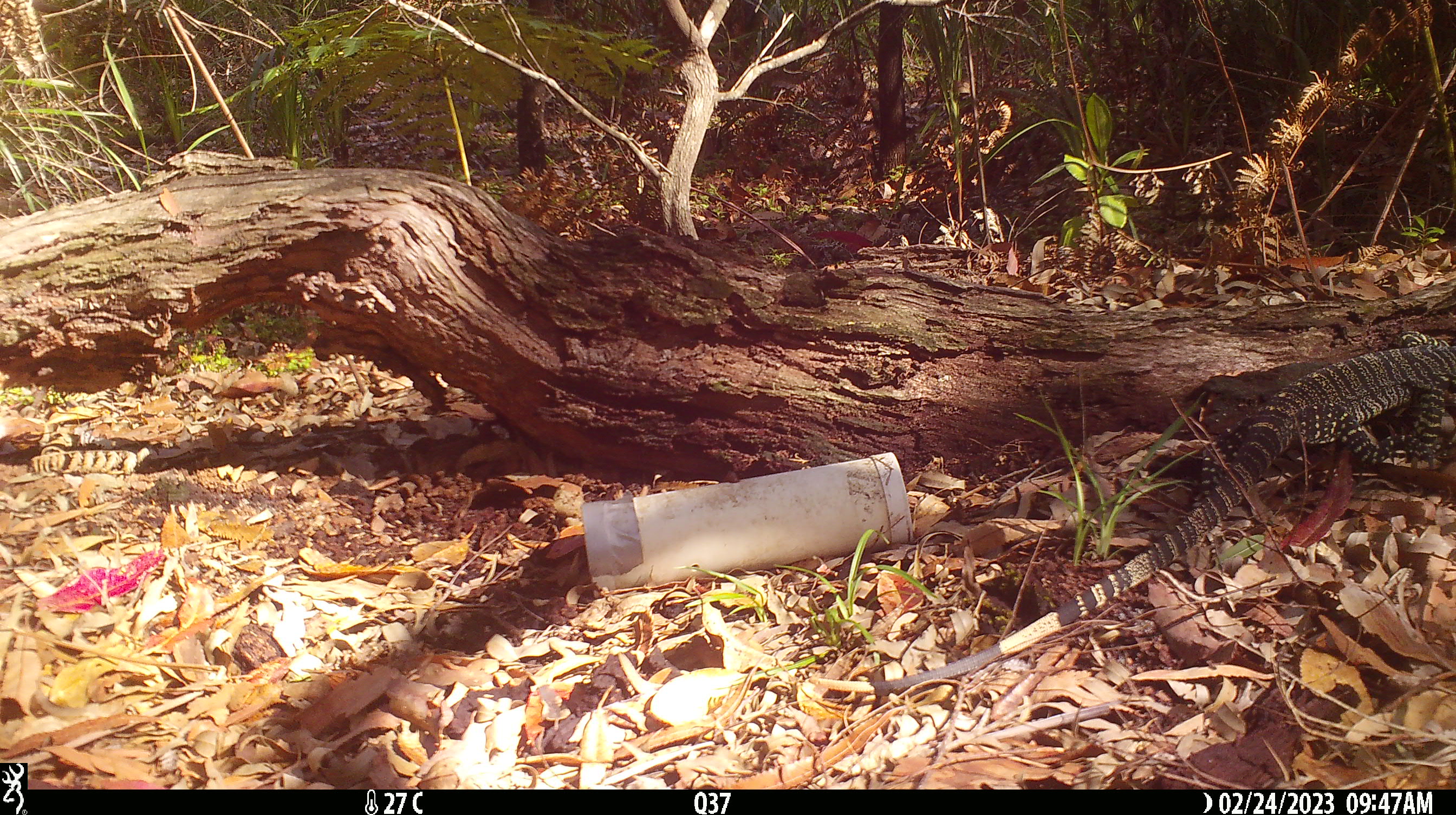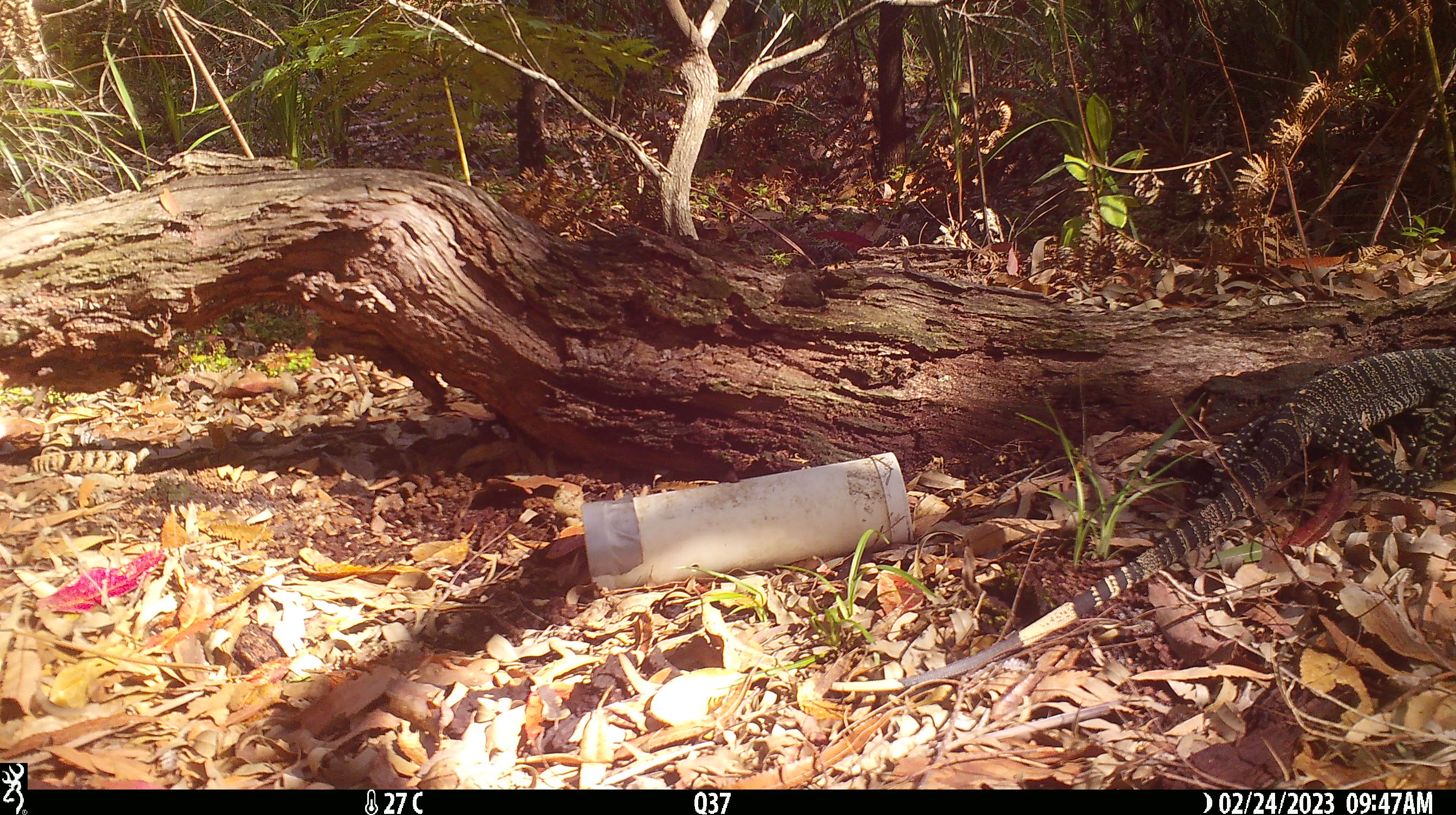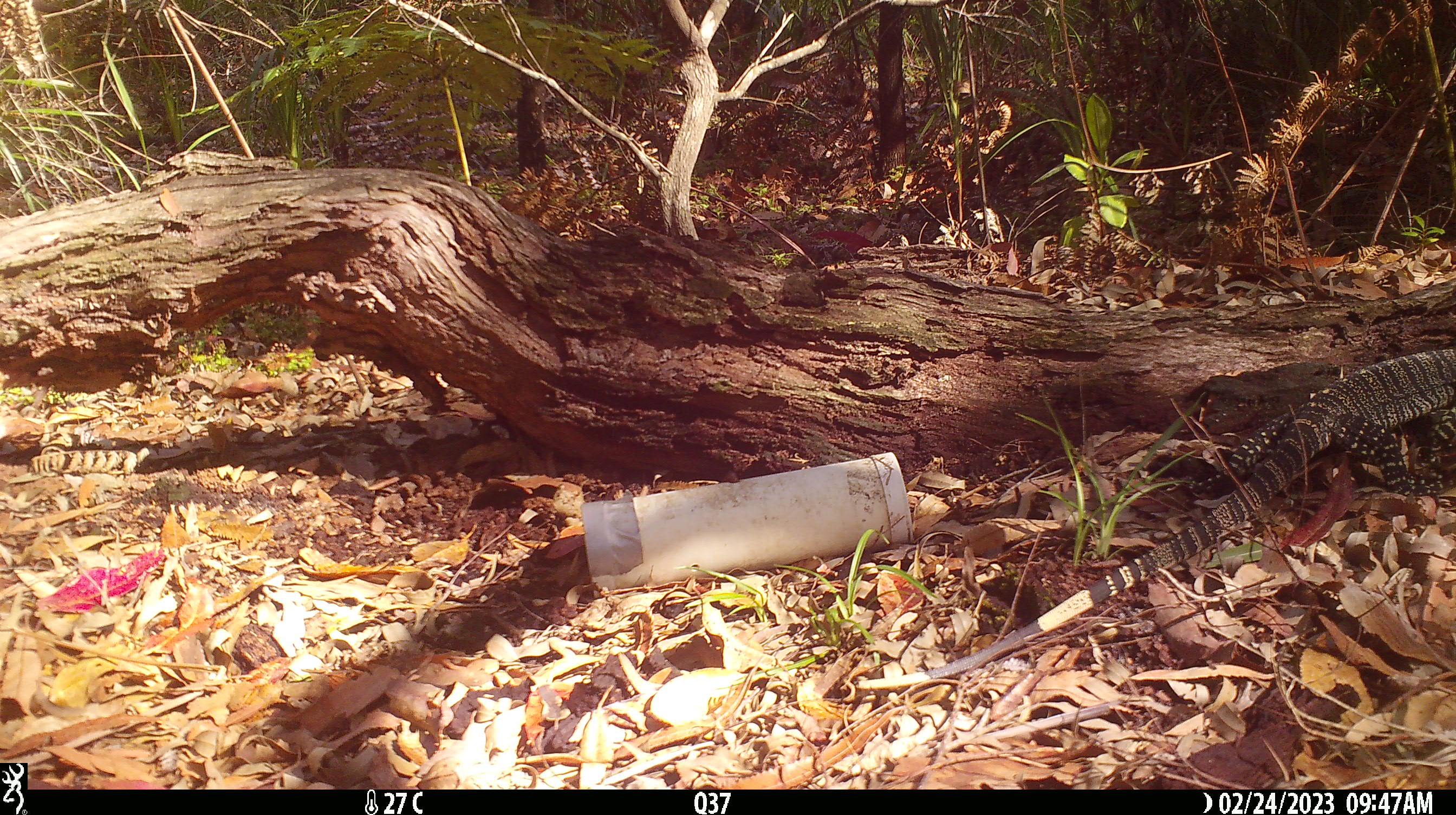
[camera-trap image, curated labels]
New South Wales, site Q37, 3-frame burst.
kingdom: Animalia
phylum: Chordata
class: Reptilia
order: Squamata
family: Varanidae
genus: Varanus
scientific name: Varanus varius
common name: lace monitor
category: goanna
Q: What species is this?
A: Goanna (lace monitor) (Varanus varius).